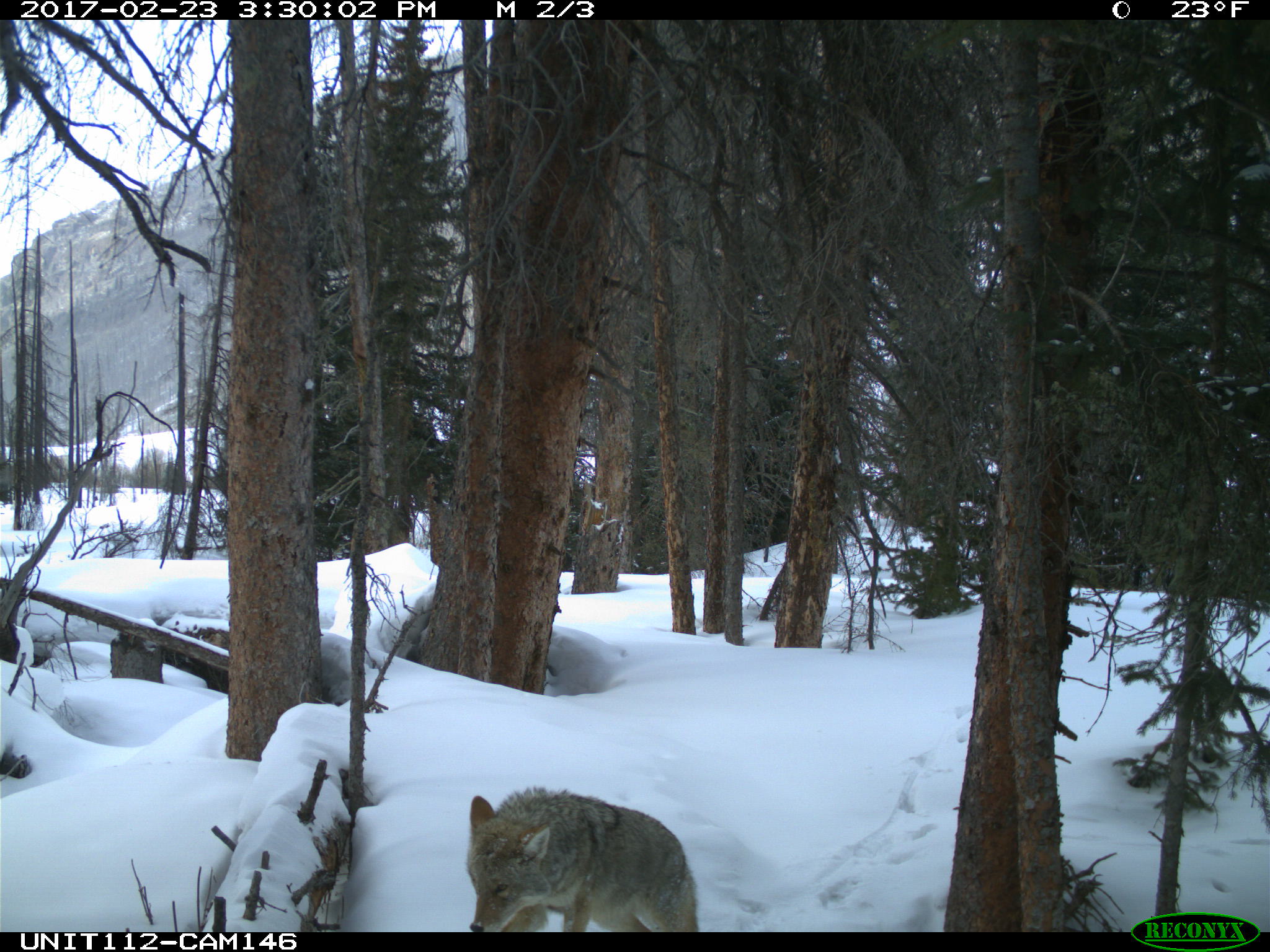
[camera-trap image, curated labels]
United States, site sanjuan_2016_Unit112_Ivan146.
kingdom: Animalia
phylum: Chordata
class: Mammalia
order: Carnivora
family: Canidae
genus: Canis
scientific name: Canis latrans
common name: coyote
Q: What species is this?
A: Canis latrans (coyote).